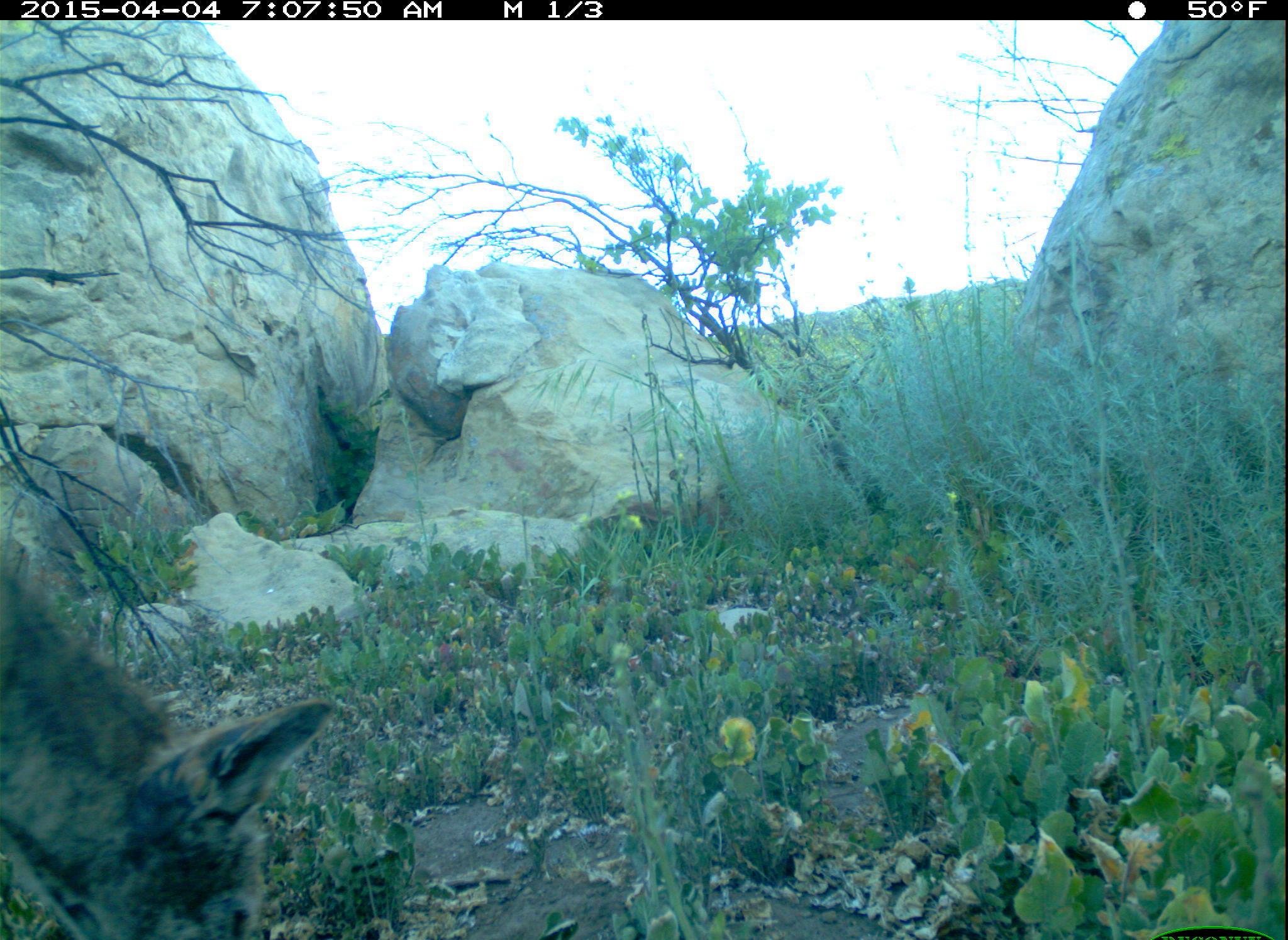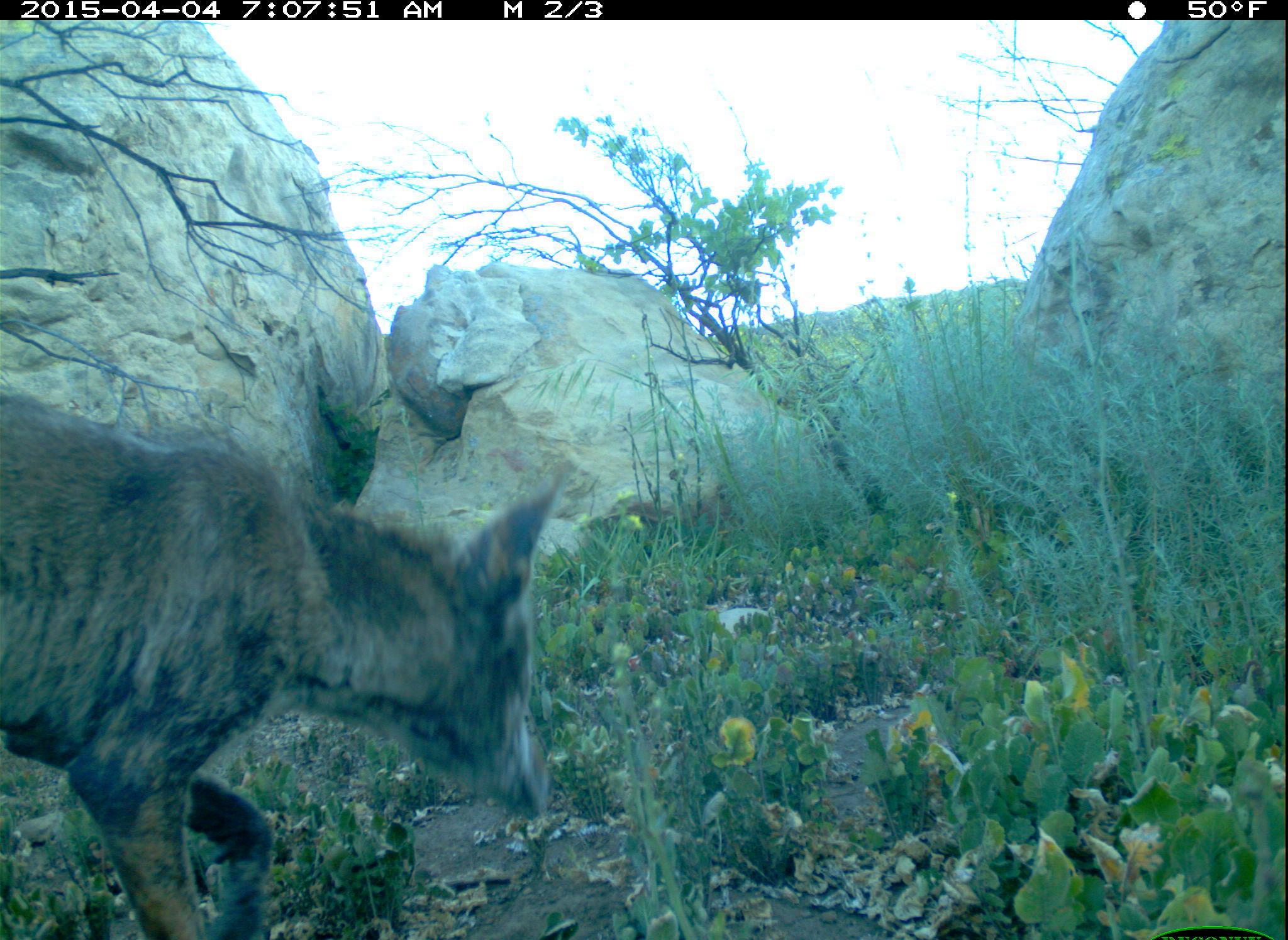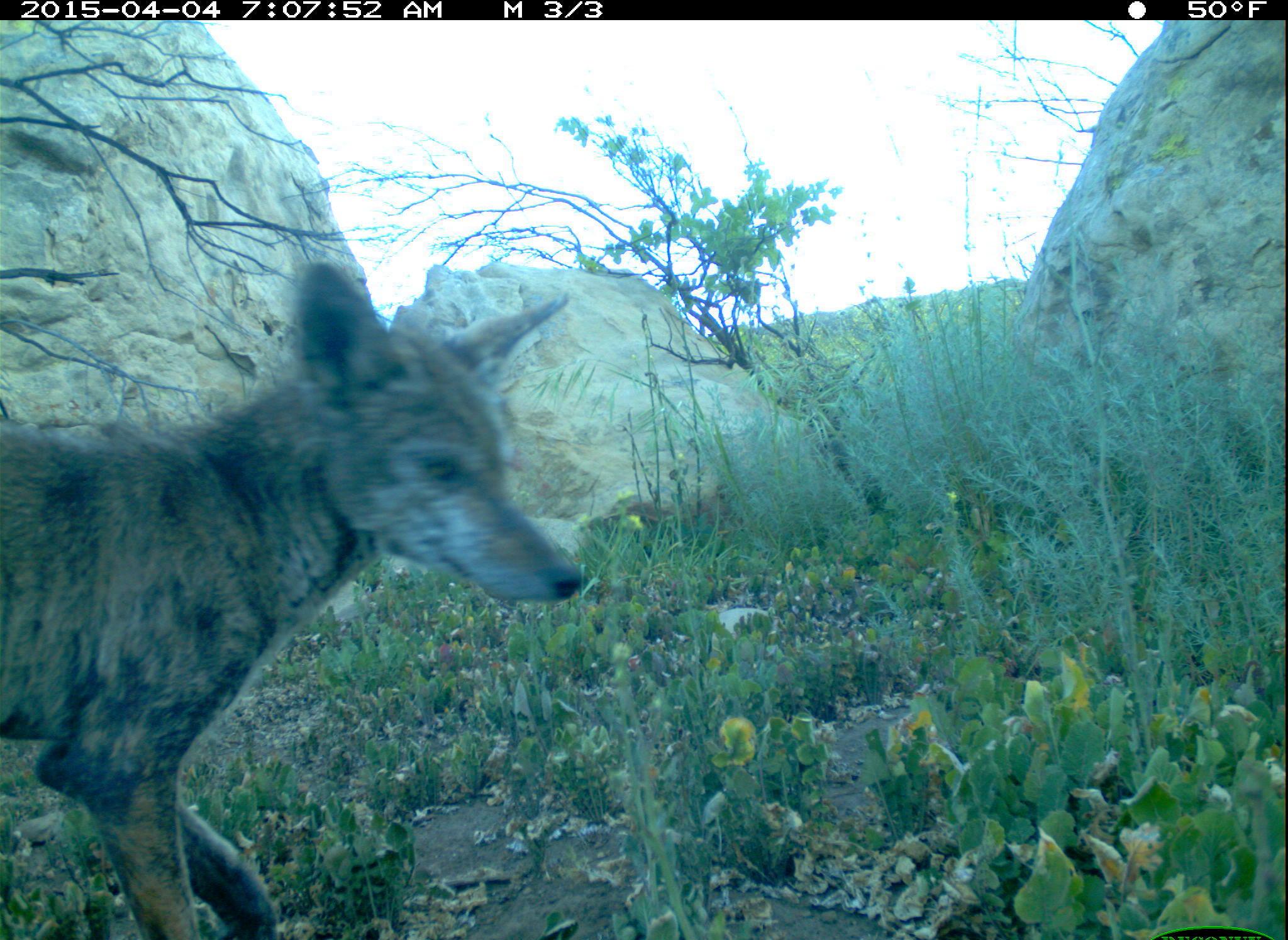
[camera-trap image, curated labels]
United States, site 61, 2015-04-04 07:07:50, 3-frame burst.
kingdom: Animalia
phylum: Chordata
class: Mammalia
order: Carnivora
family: Canidae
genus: Canis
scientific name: Canis latrans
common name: coyote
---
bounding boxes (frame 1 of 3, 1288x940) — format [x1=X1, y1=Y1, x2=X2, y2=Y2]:
coyote: [x1=0, y1=488, x2=333, y2=940]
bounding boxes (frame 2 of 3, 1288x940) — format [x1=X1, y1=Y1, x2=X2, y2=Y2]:
coyote: [x1=2, y1=393, x2=601, y2=940]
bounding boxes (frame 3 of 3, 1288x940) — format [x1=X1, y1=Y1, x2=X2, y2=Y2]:
coyote: [x1=0, y1=254, x2=613, y2=940]